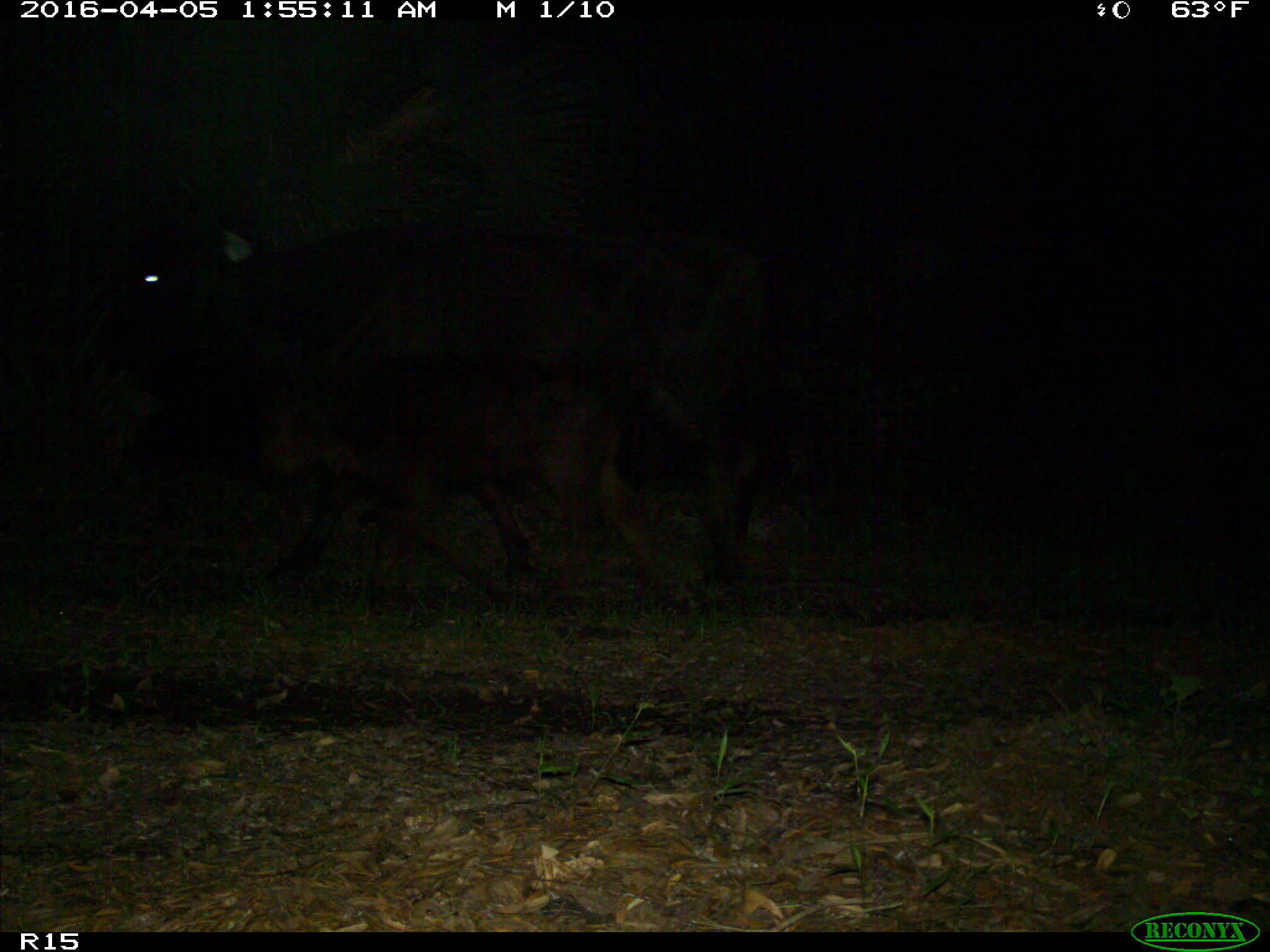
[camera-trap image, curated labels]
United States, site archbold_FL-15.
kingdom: Animalia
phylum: Chordata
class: Mammalia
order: Artiodactyla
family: Bovidae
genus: Bos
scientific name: Bos taurus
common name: domestic cow